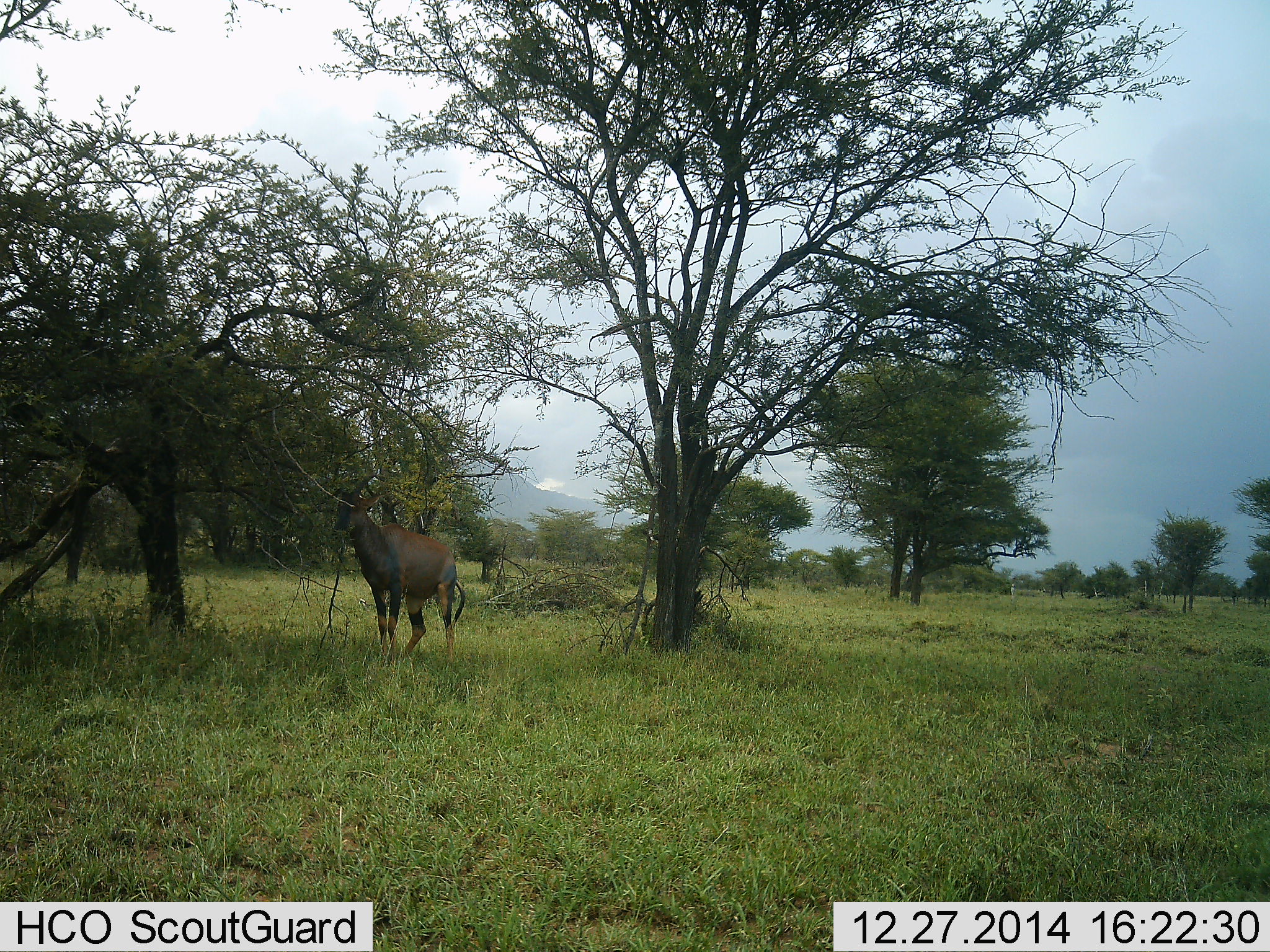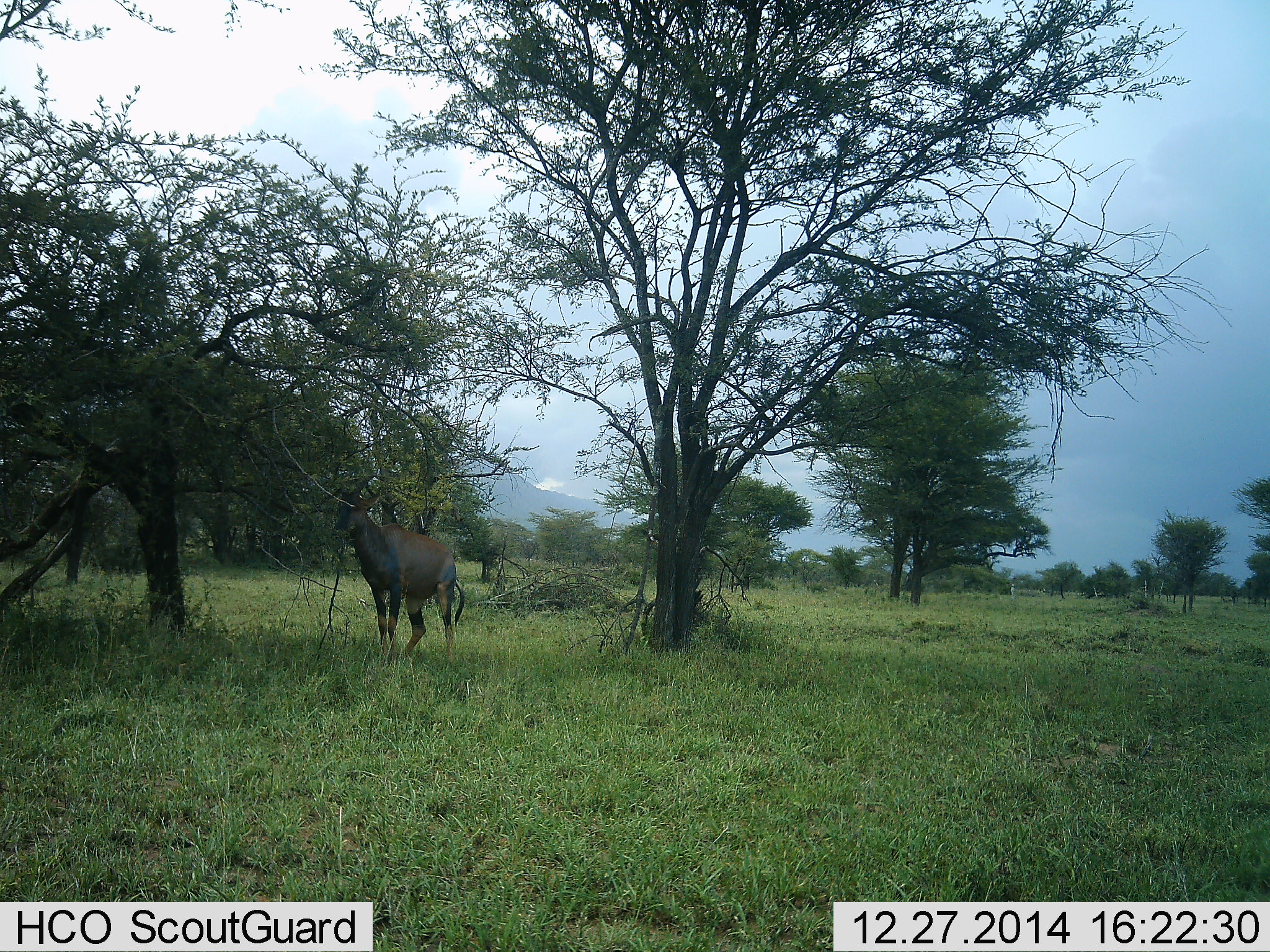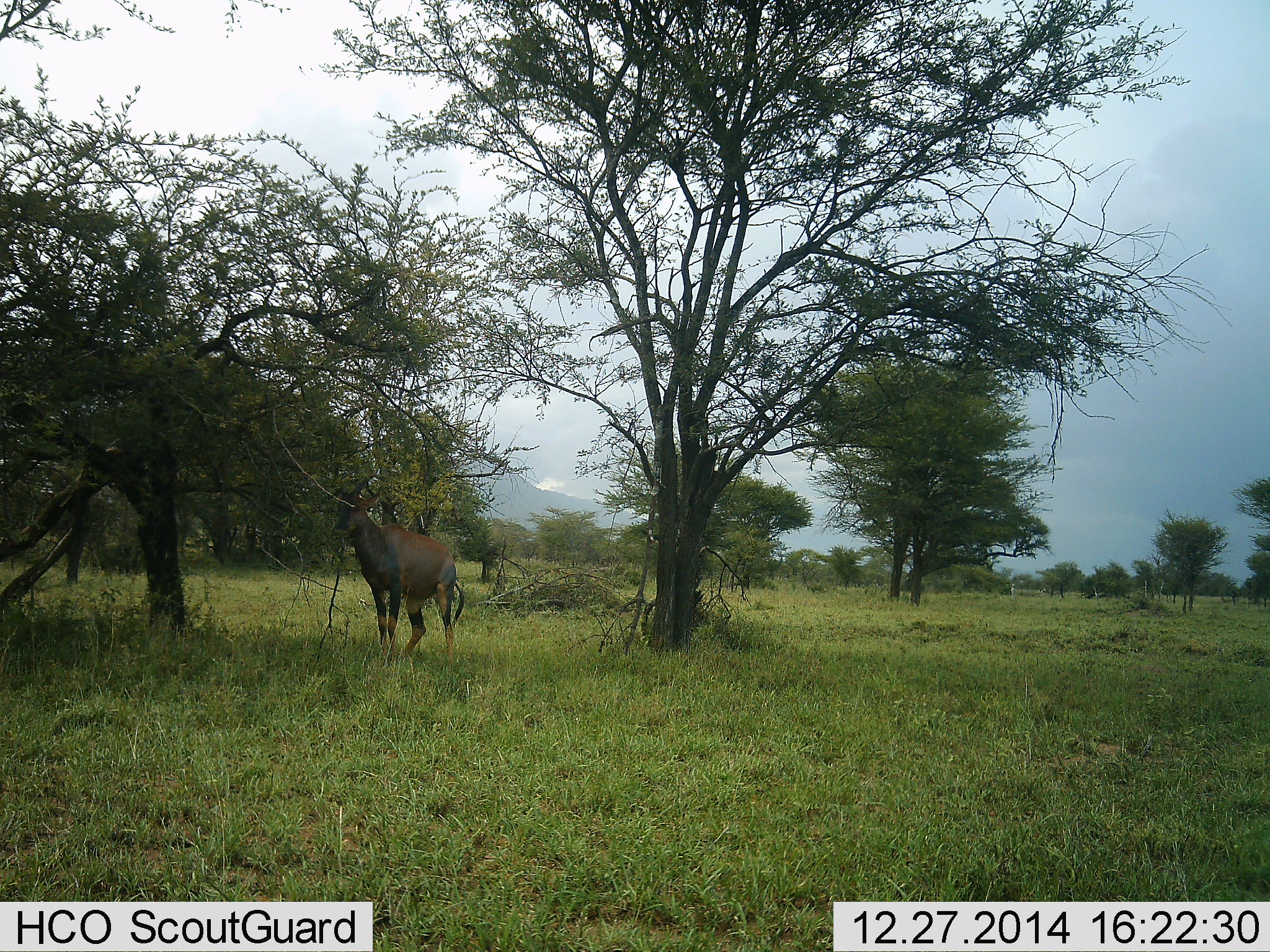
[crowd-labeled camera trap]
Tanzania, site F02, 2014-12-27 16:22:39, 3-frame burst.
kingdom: Animalia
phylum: Chordata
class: Mammalia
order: Artiodactyla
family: Bovidae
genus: Damaliscus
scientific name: Damaliscus lunatus jimela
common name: topi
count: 1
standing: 90%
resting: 0%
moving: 0%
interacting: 0%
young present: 0%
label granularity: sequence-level